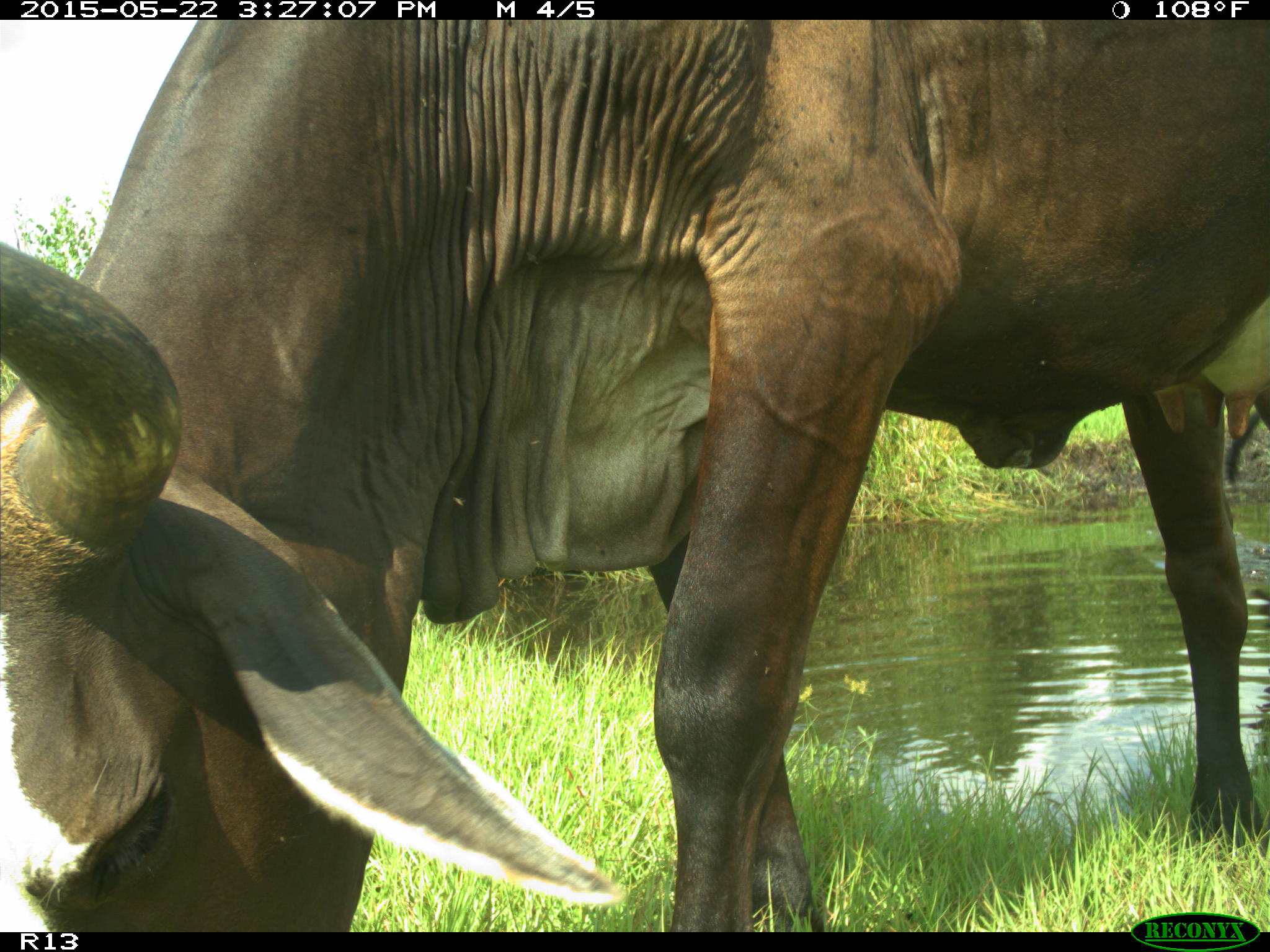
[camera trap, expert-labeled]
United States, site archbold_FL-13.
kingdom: Animalia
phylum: Chordata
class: Mammalia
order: Artiodactyla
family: Bovidae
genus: Bos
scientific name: Bos taurus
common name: domestic cow